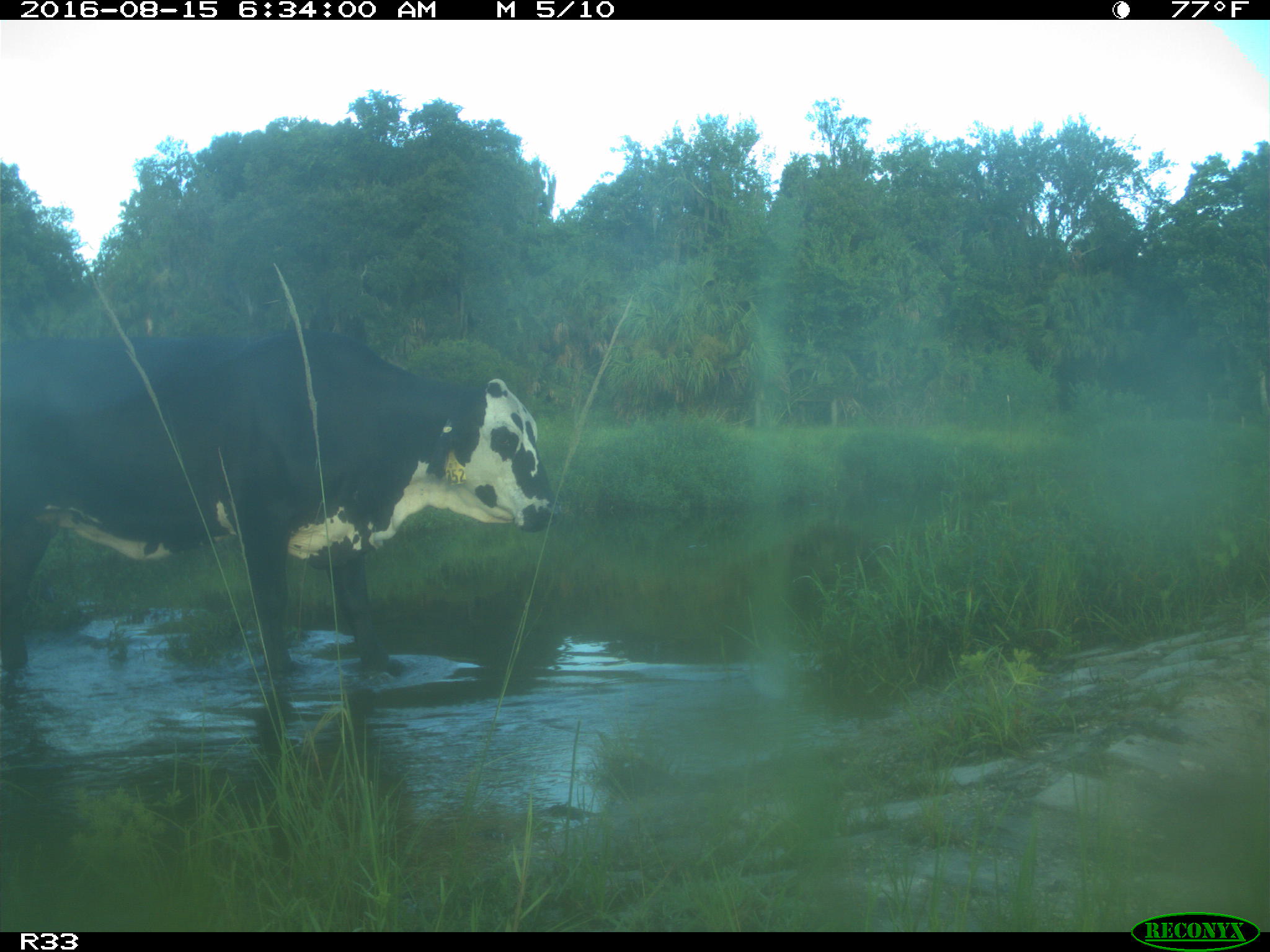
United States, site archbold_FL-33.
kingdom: Animalia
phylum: Chordata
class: Mammalia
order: Artiodactyla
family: Bovidae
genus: Bos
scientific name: Bos taurus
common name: domestic cow